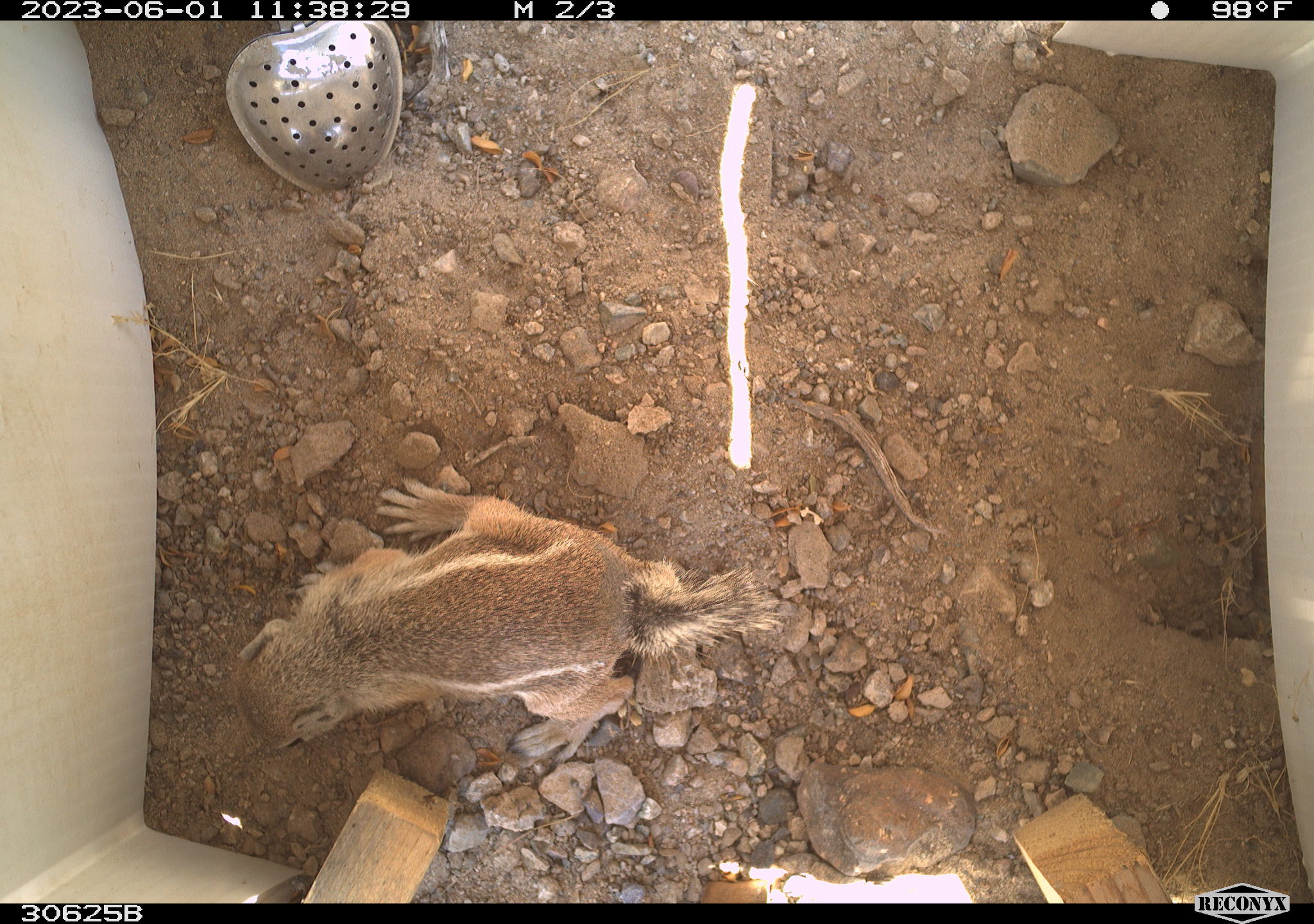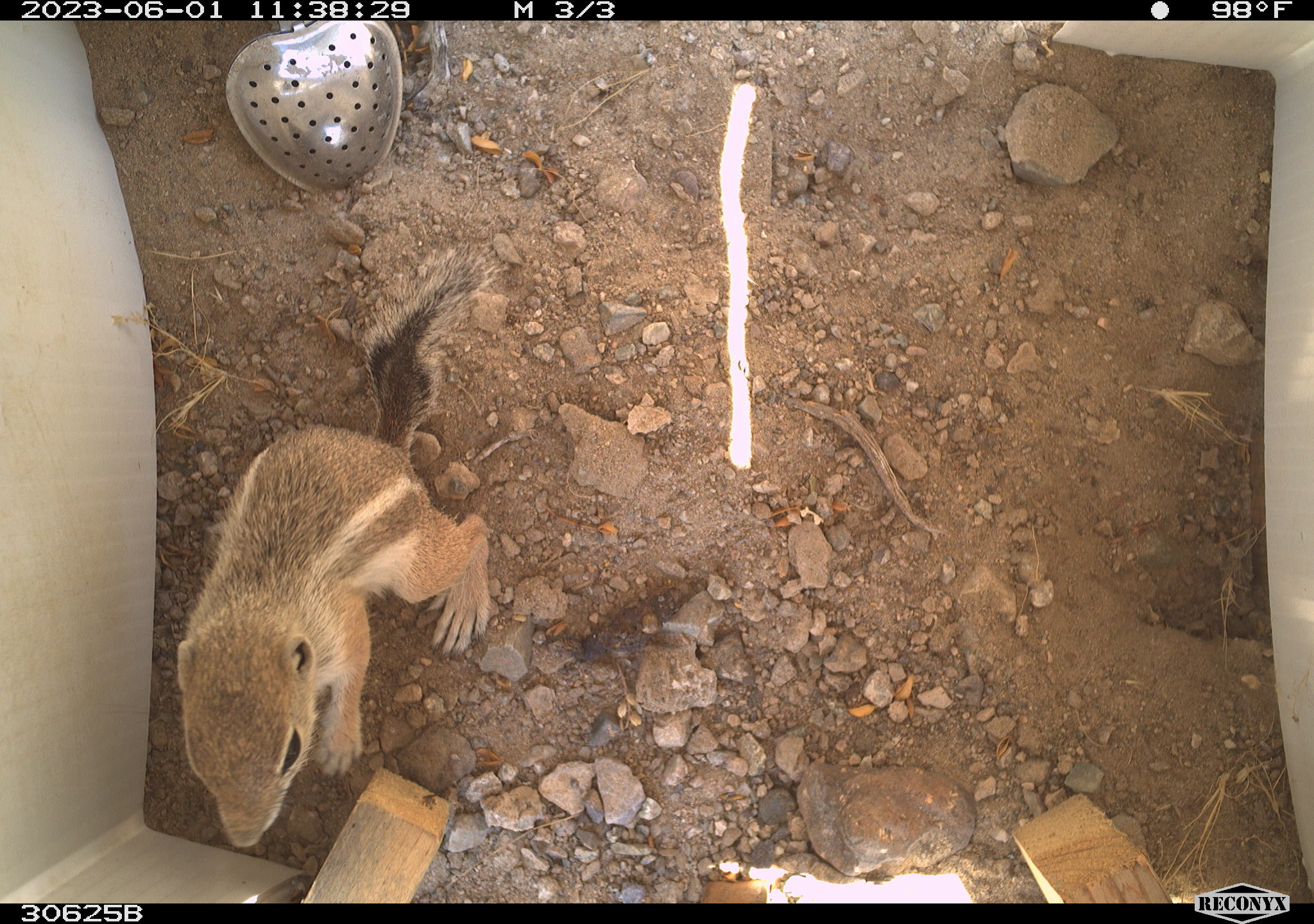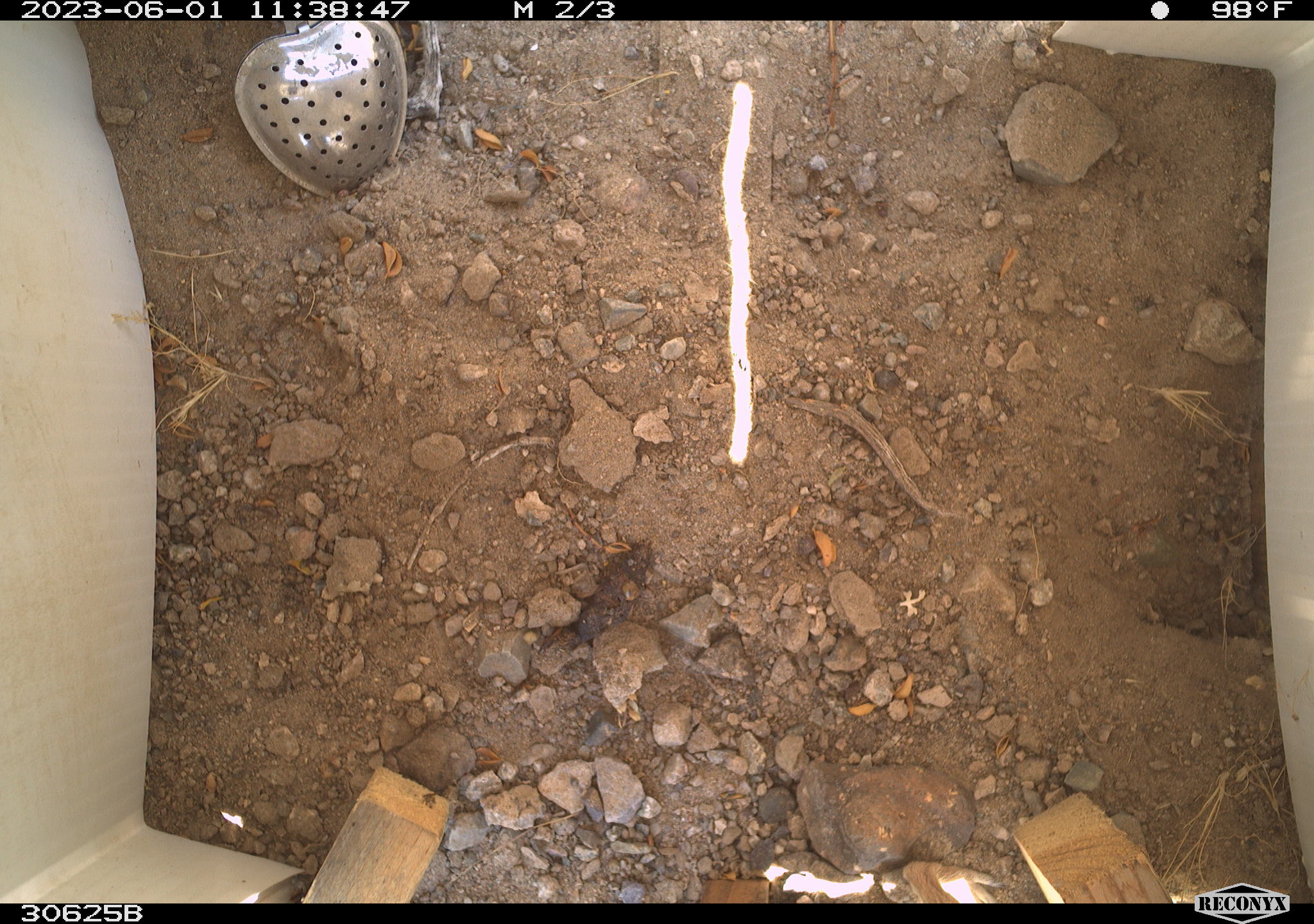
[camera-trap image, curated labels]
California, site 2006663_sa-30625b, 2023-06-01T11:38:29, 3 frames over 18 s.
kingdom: Animalia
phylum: Chordata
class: Mammalia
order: Rodentia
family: Sciuridae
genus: Ammospermophilus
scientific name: Ammospermophilus leucurus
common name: white-tailed antelope squirrel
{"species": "white-tailed antelope squirrel (Ammospermophilus leucurus)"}